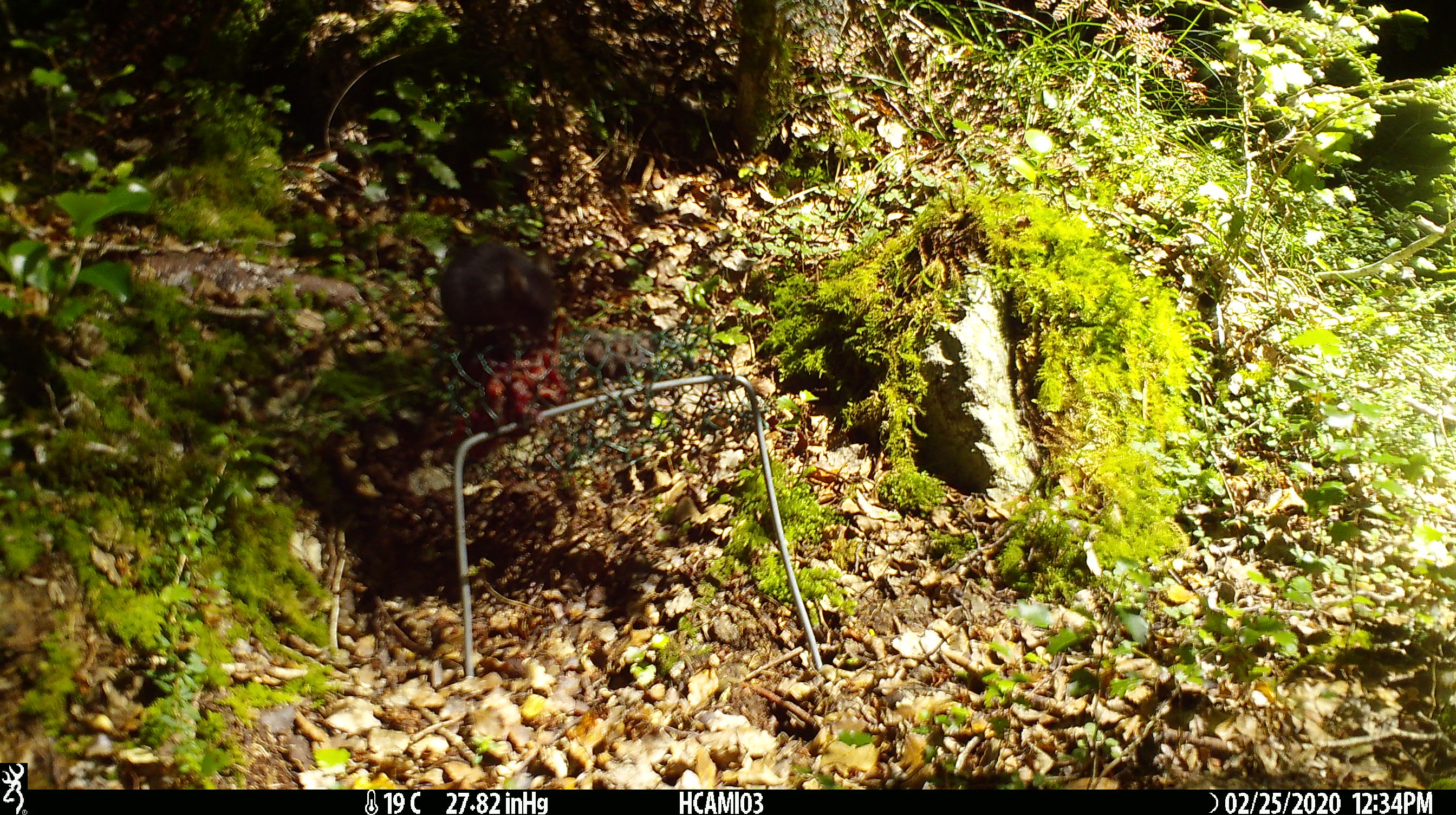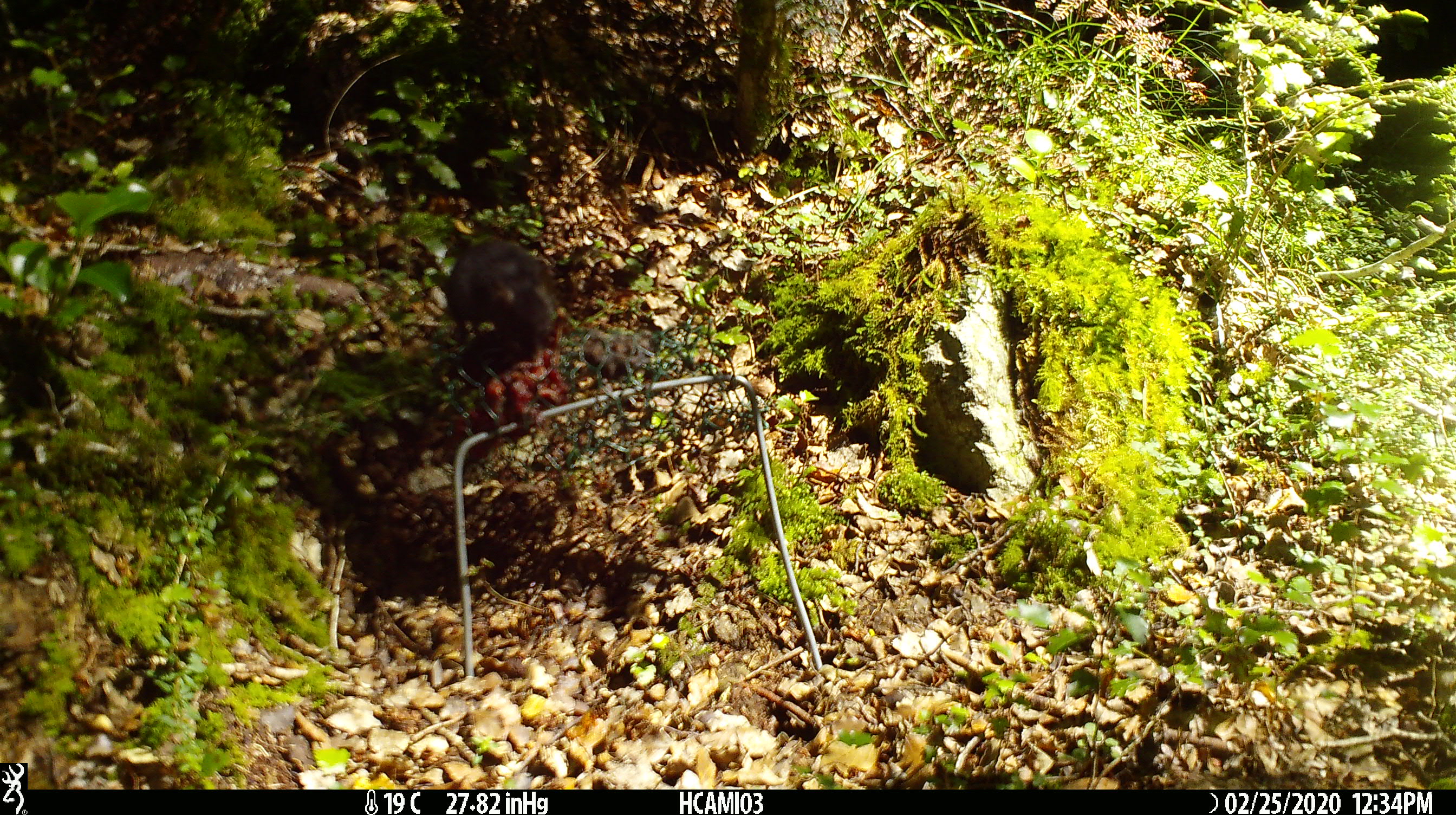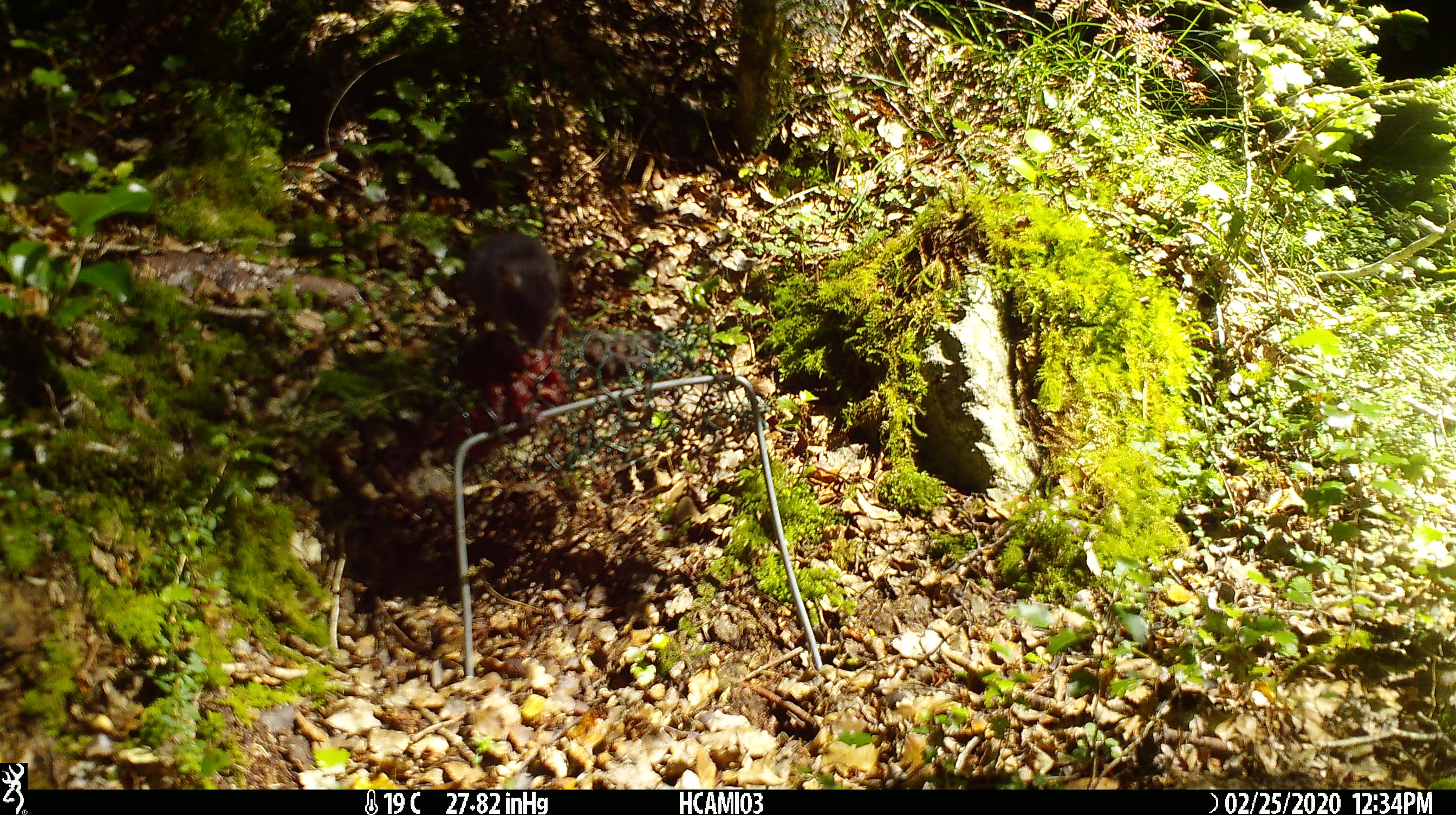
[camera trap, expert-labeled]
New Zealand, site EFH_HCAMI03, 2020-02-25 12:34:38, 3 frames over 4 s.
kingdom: Animalia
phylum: Chordata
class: Mammalia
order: Rodentia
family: Muridae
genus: Mus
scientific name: Mus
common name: mouse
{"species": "mouse (Mus)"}